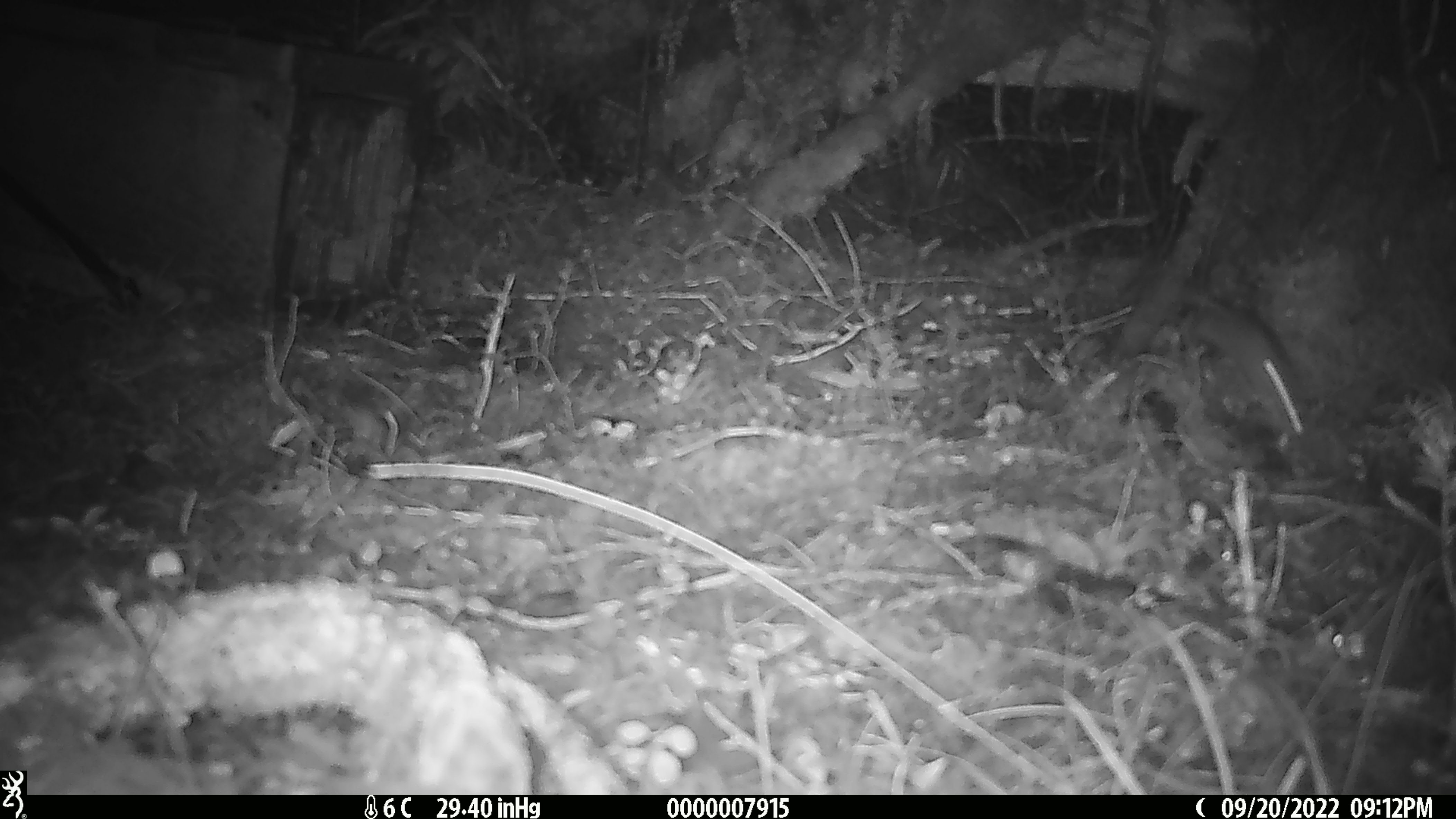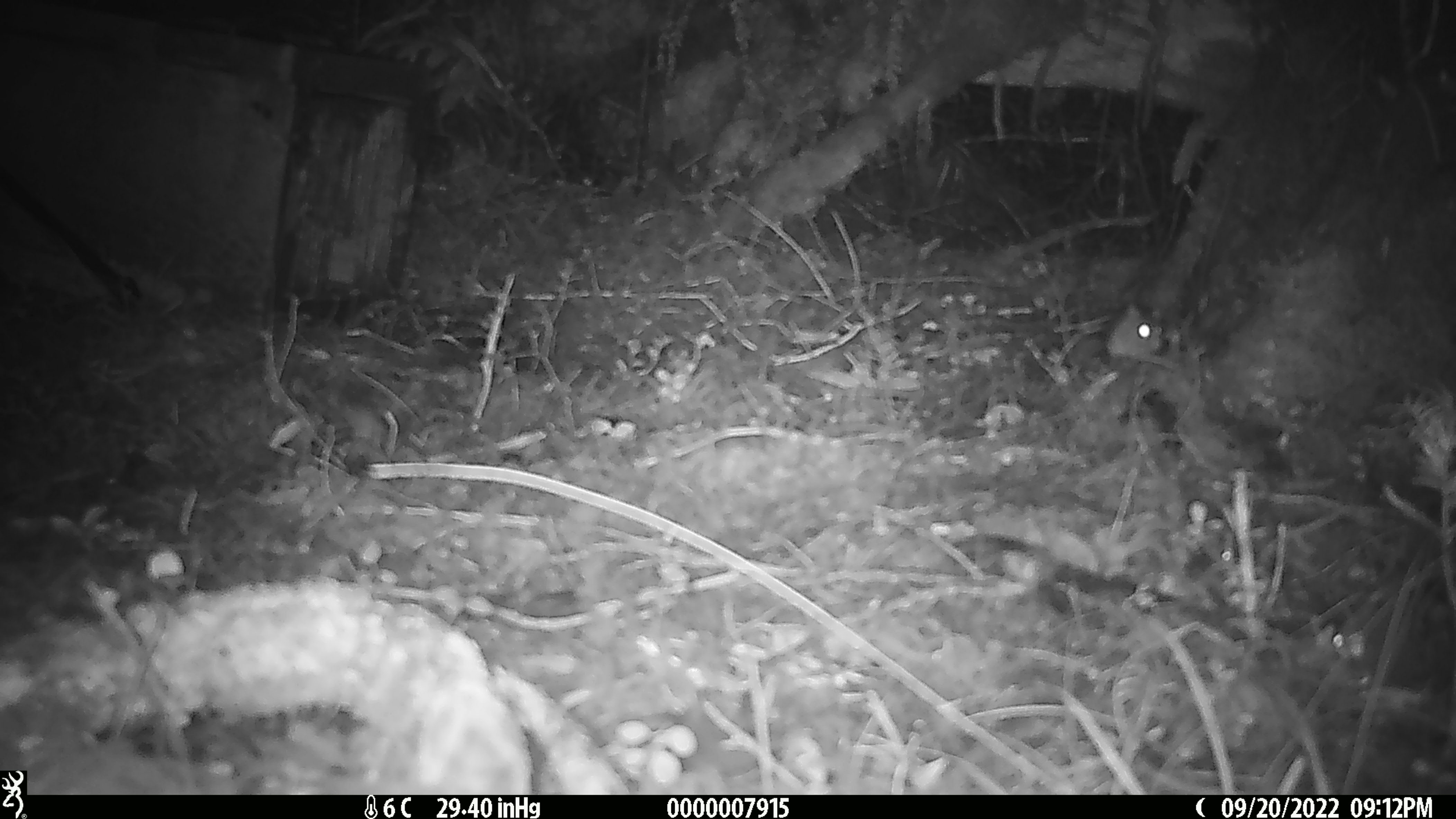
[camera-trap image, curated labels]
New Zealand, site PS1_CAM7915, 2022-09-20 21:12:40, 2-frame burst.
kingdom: Animalia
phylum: Chordata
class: Mammalia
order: Rodentia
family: Muridae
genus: Mus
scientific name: Mus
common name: mouse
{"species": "mouse (Mus)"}